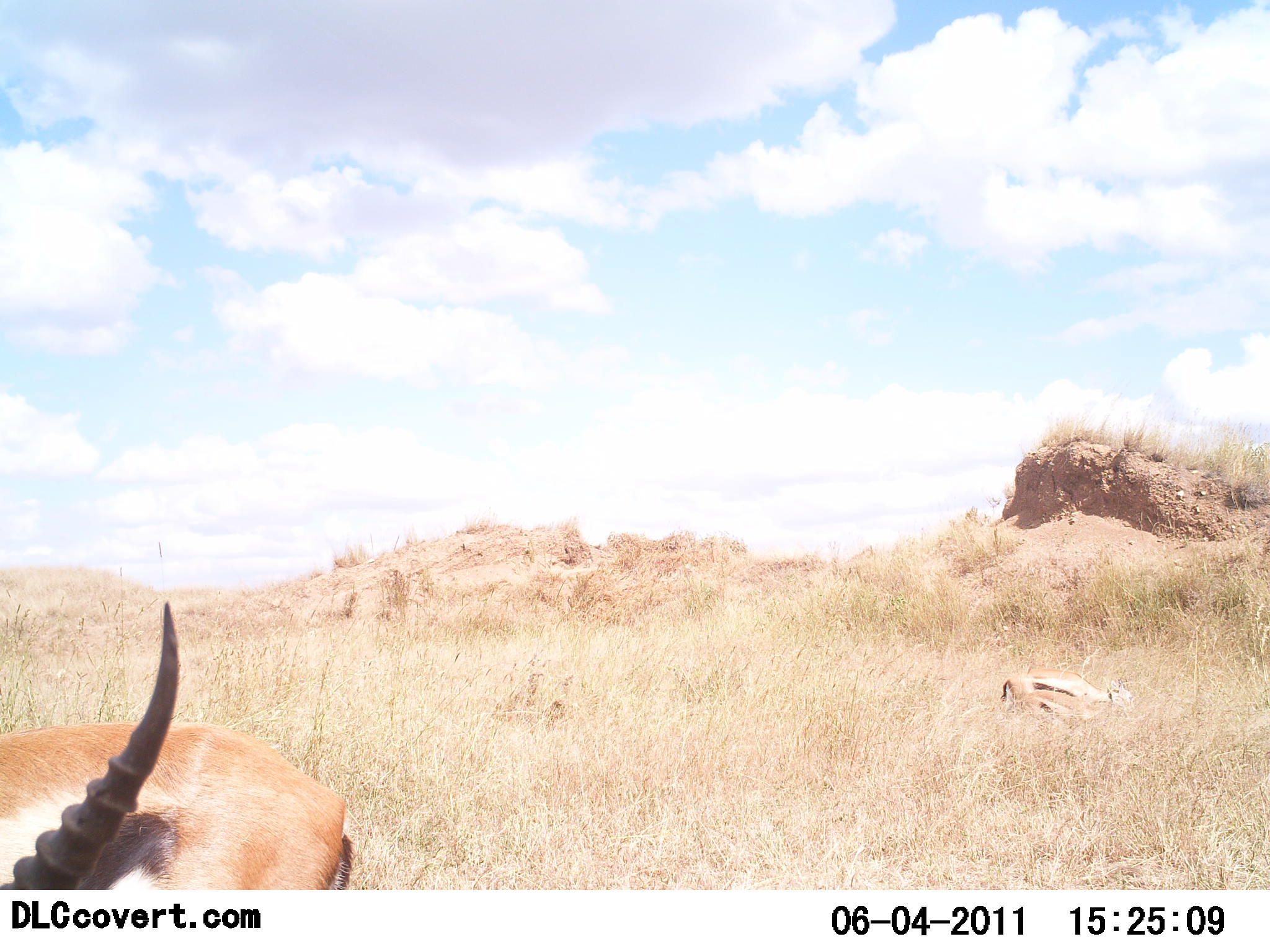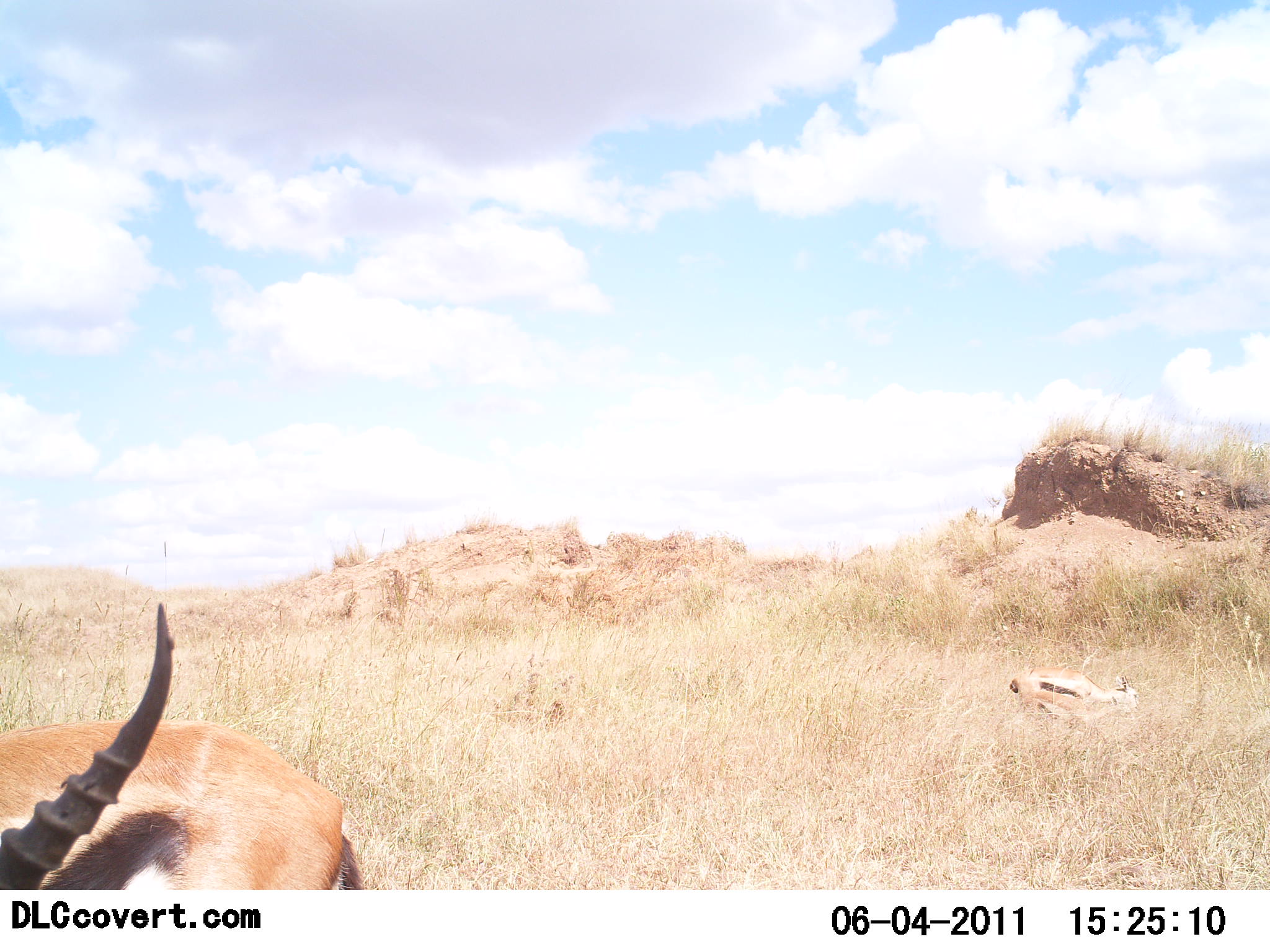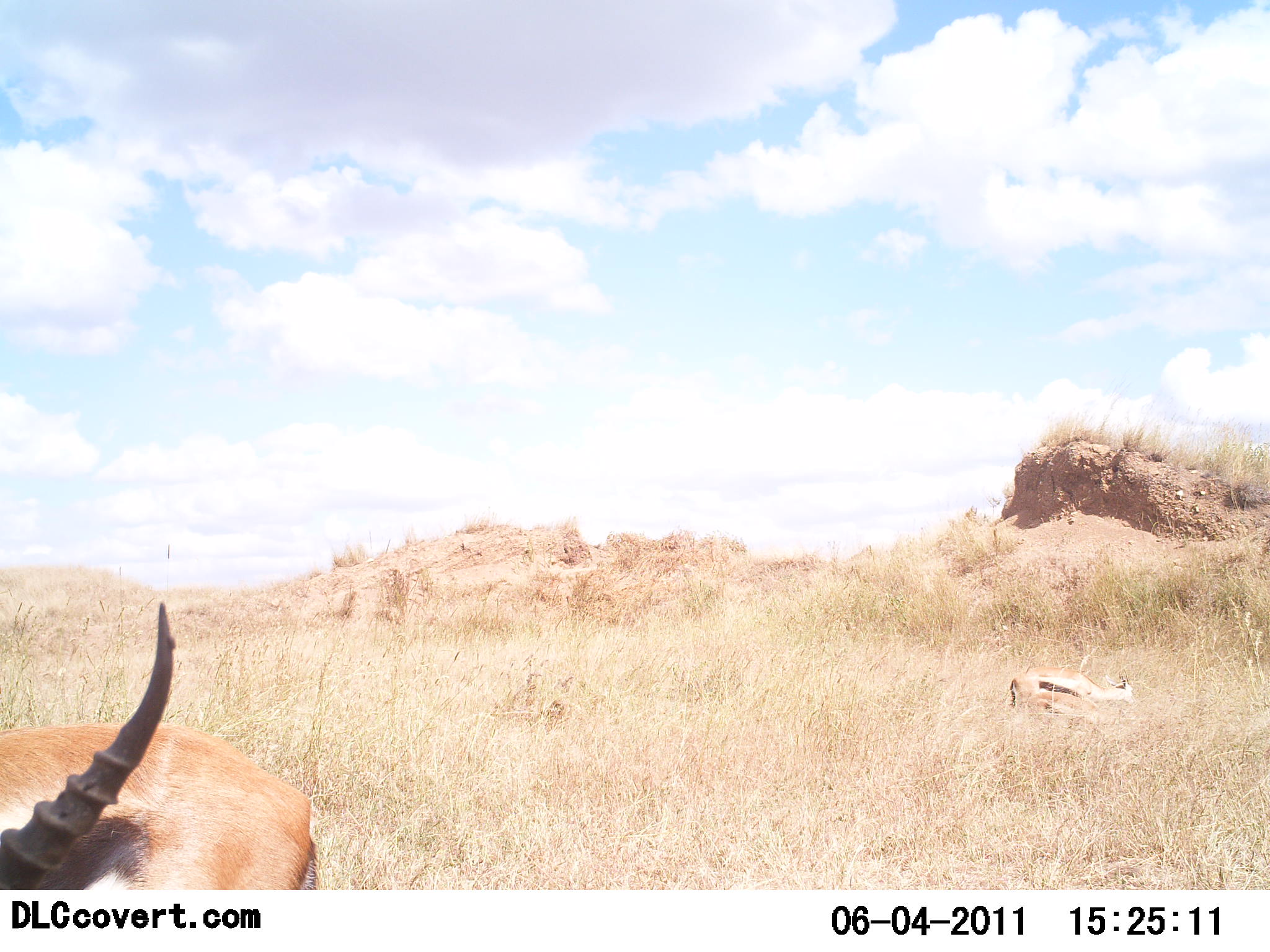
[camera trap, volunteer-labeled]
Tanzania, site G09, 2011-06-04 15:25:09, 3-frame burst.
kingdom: Animalia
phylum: Chordata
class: Mammalia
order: Artiodactyla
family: Bovidae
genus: Eudorcas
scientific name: Eudorcas thomsonii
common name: thomson's gazelle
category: gazellethomsons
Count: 2.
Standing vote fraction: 29%.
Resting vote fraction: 21%.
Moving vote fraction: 21%.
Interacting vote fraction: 0%.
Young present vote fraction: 14%.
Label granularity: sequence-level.